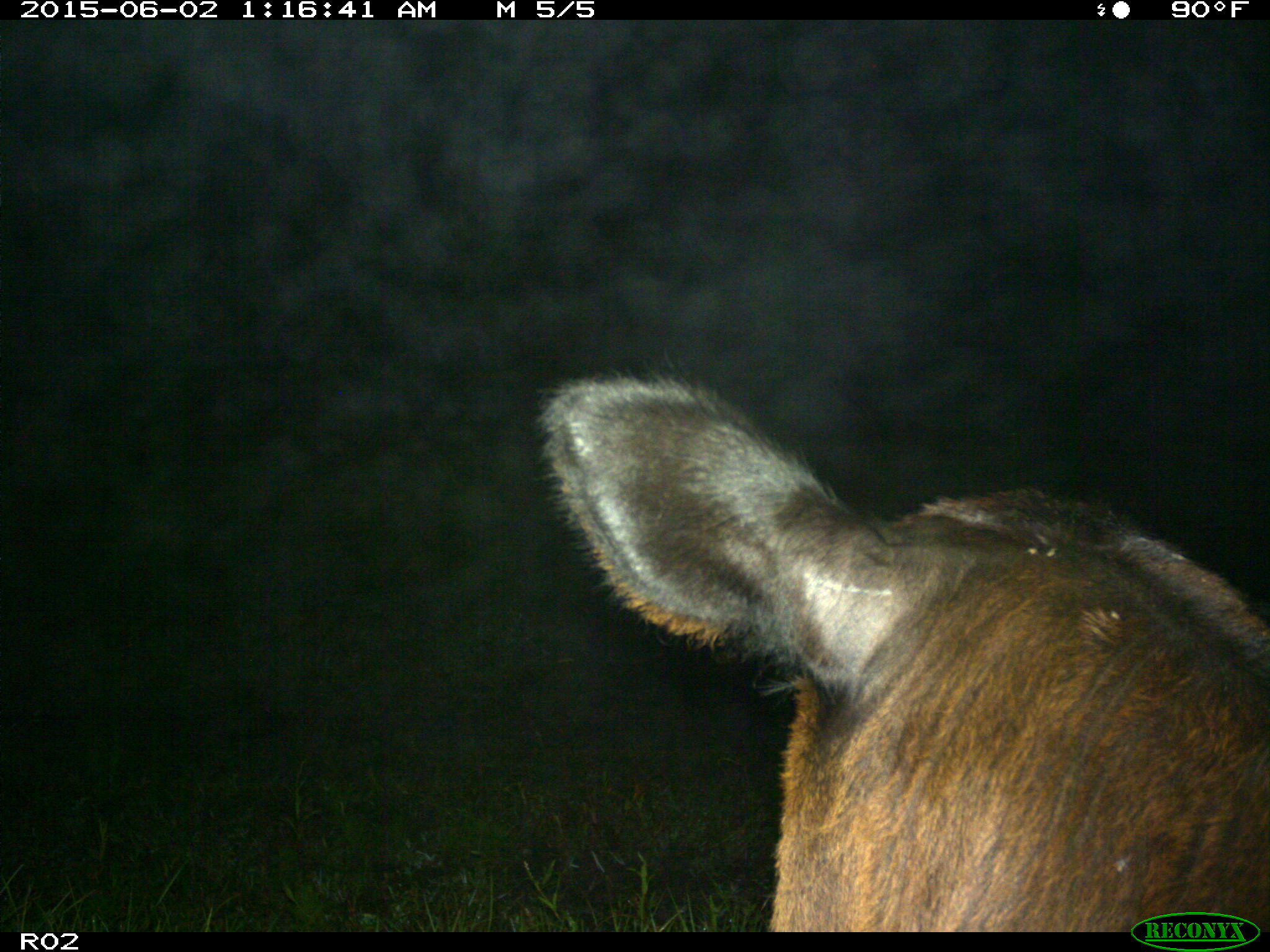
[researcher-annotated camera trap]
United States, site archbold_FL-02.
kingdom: Animalia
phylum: Chordata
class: Mammalia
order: Artiodactyla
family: Bovidae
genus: Bos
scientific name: Bos taurus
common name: domestic cow